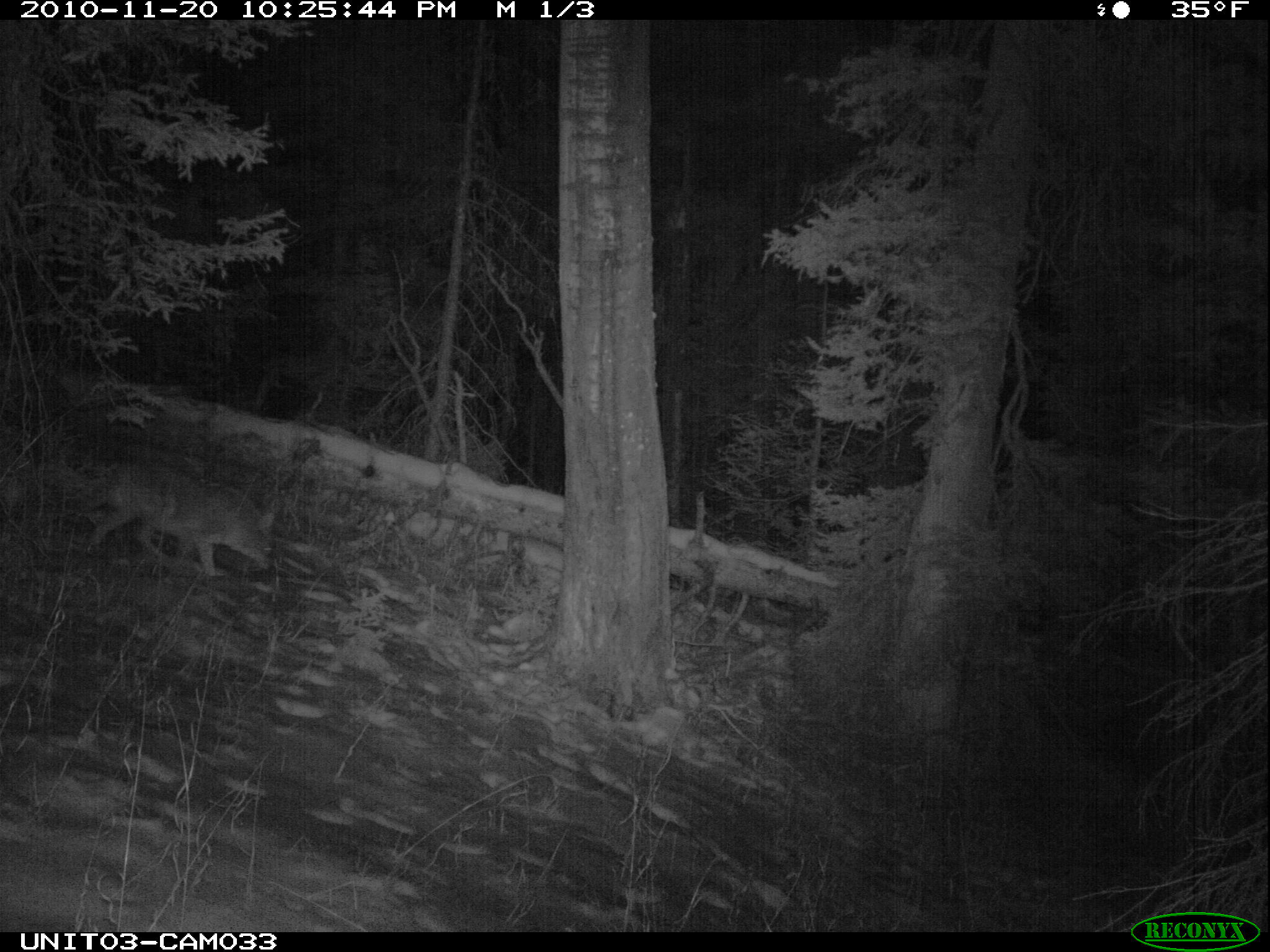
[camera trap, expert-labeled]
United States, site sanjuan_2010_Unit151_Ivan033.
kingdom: Animalia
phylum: Chordata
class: Mammalia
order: Carnivora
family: Canidae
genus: Canis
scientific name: Canis latrans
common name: coyote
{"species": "Canis latrans (coyote)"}